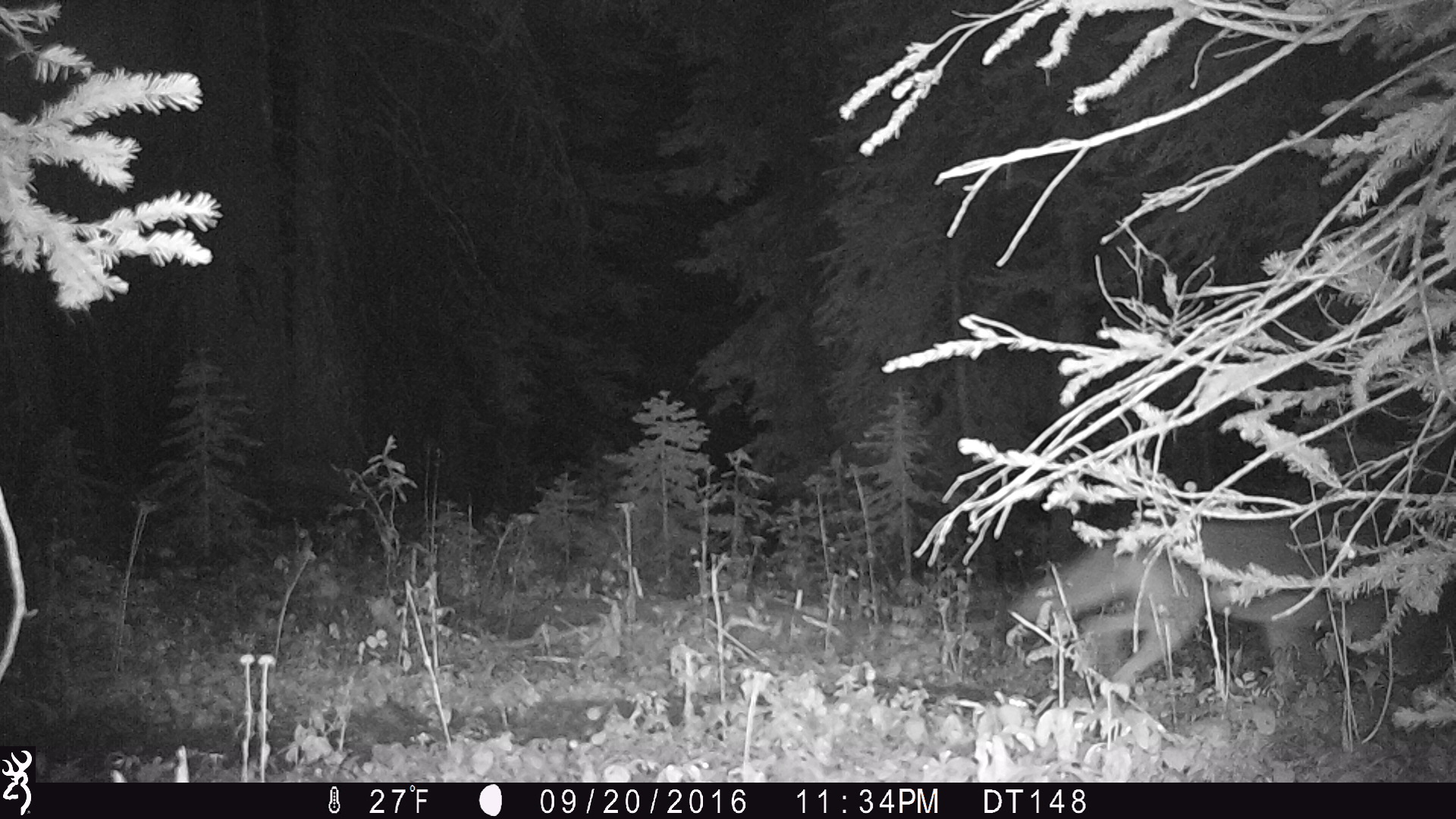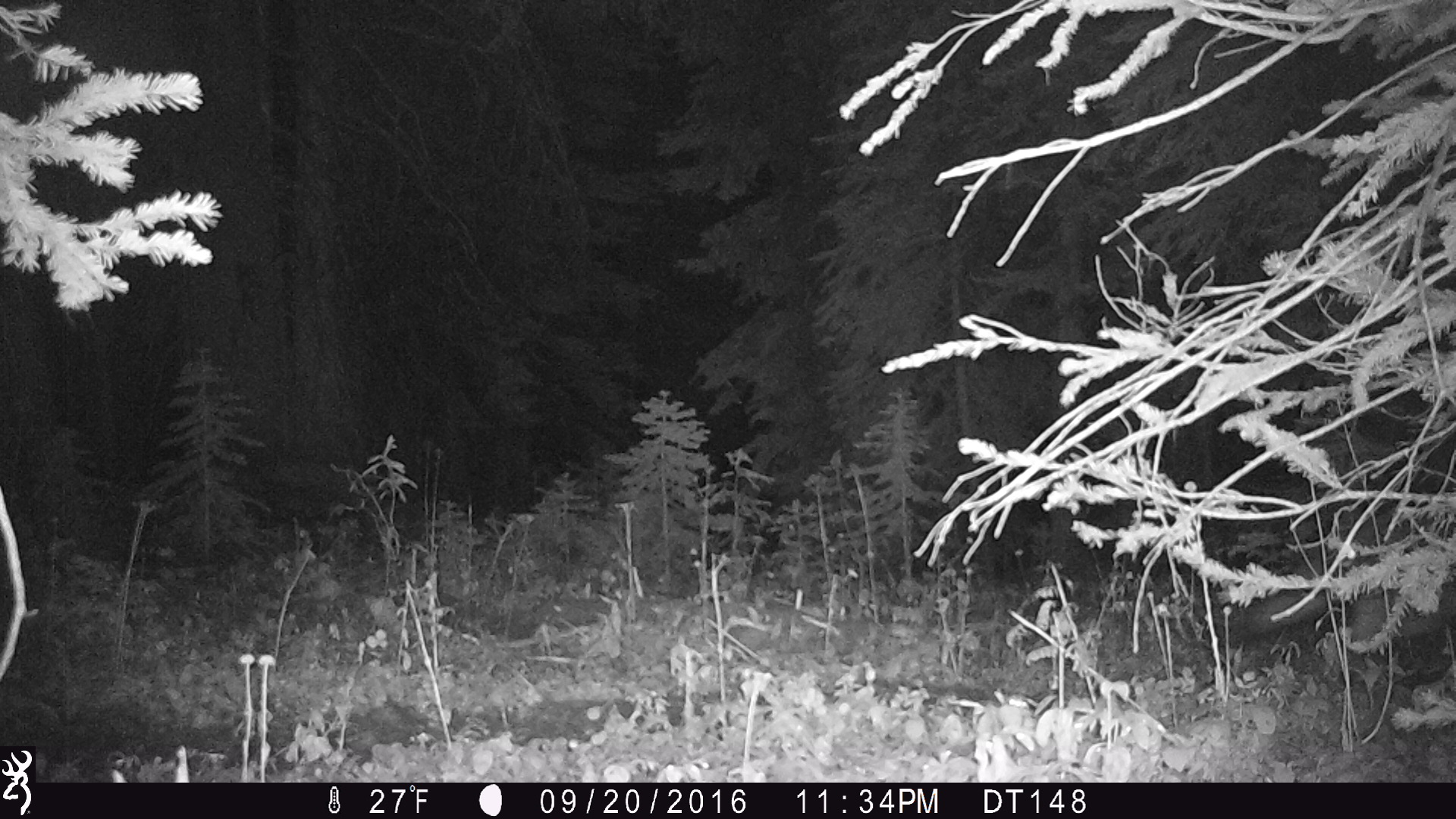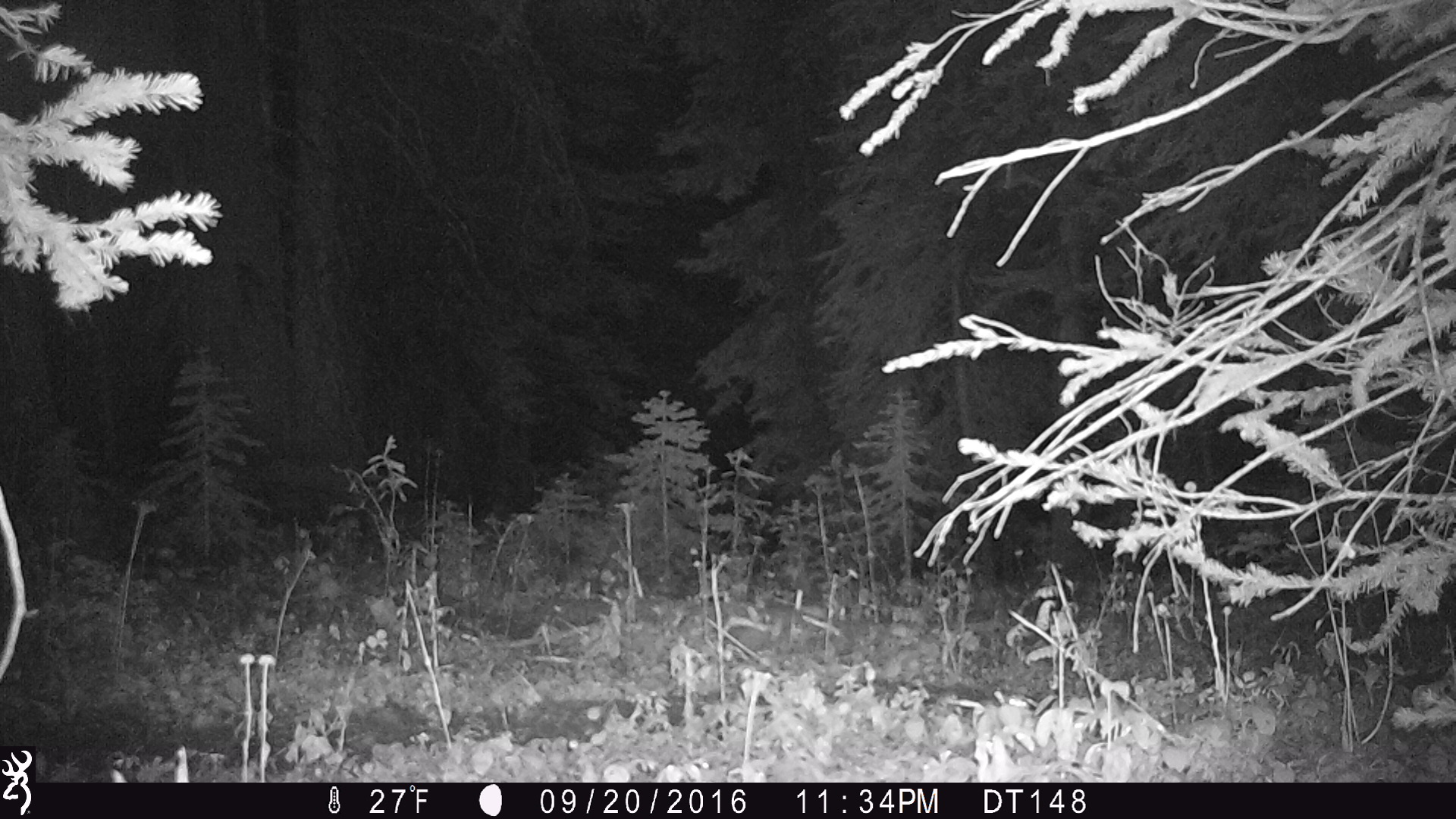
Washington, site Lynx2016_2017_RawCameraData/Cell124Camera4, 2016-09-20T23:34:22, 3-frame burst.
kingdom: Animalia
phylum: Chordata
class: Mammalia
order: Carnivora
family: Canidae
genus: Canis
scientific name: Canis latrans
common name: coyote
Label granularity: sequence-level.